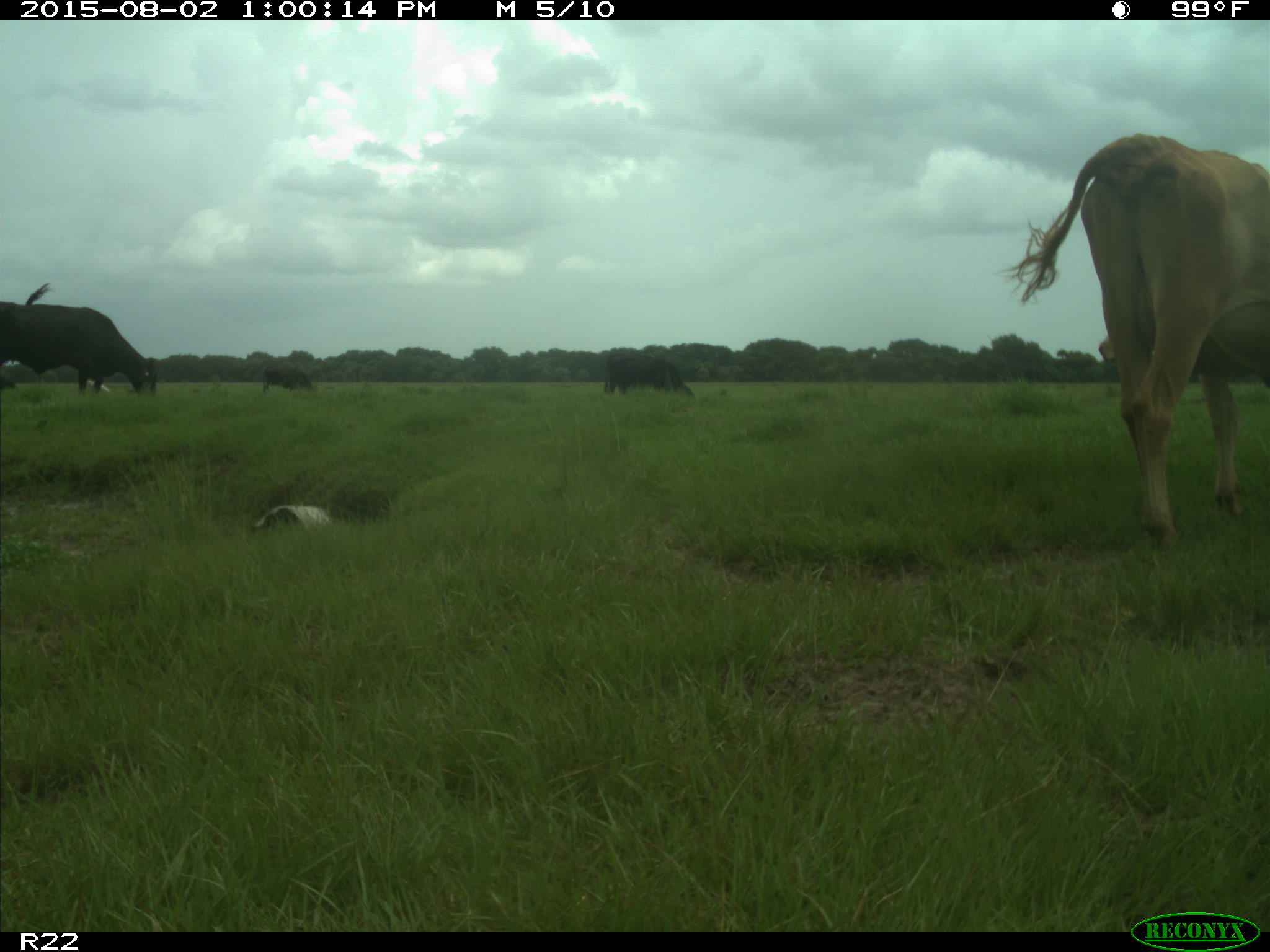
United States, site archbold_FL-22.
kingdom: Animalia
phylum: Chordata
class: Mammalia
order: Artiodactyla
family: Bovidae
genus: Bos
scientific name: Bos taurus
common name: domestic cow